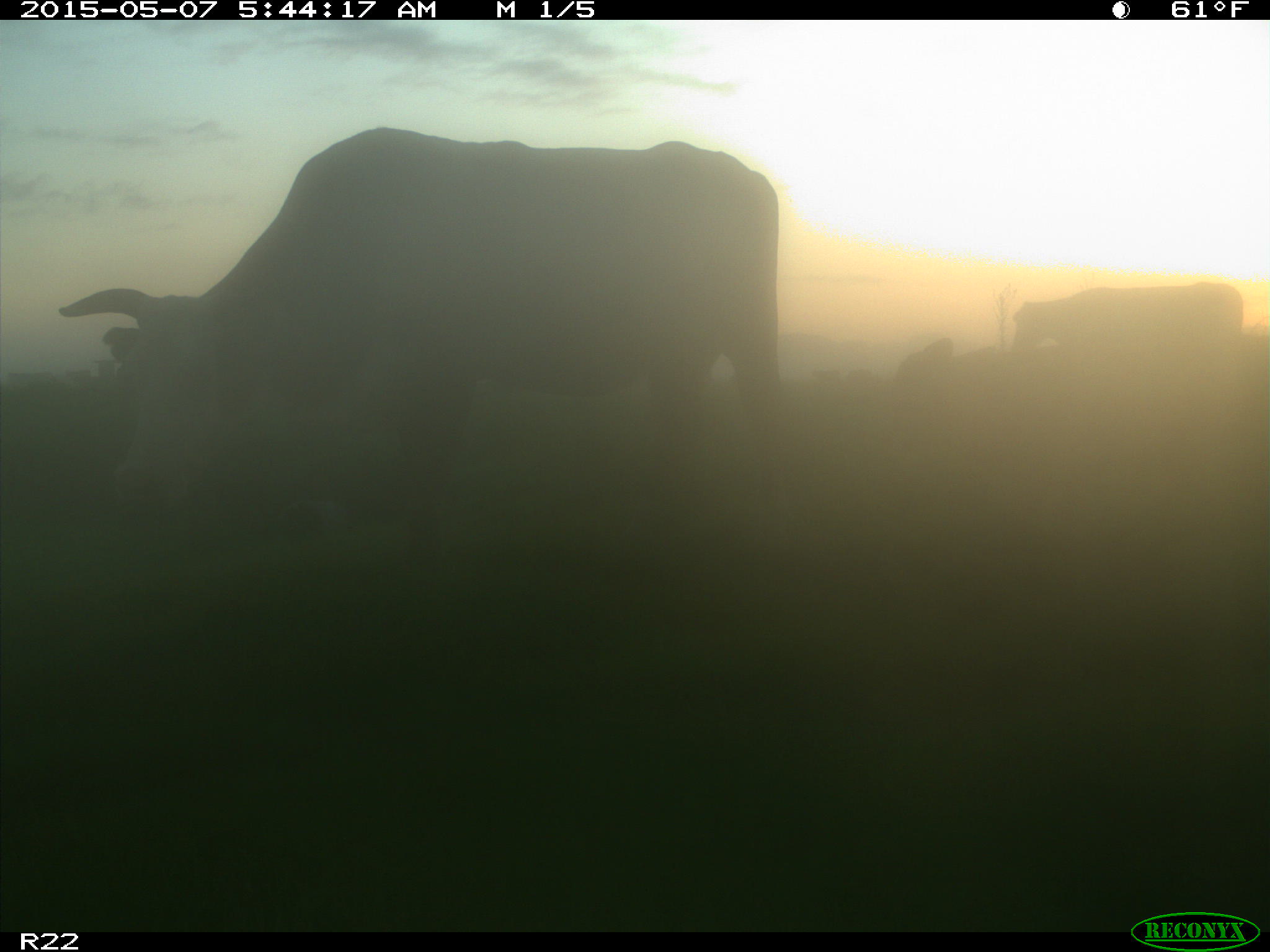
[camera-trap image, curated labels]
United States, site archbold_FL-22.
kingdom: Animalia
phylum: Chordata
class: Mammalia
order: Artiodactyla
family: Bovidae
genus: Bos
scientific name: Bos taurus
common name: domestic cow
Bos taurus (domestic cow).